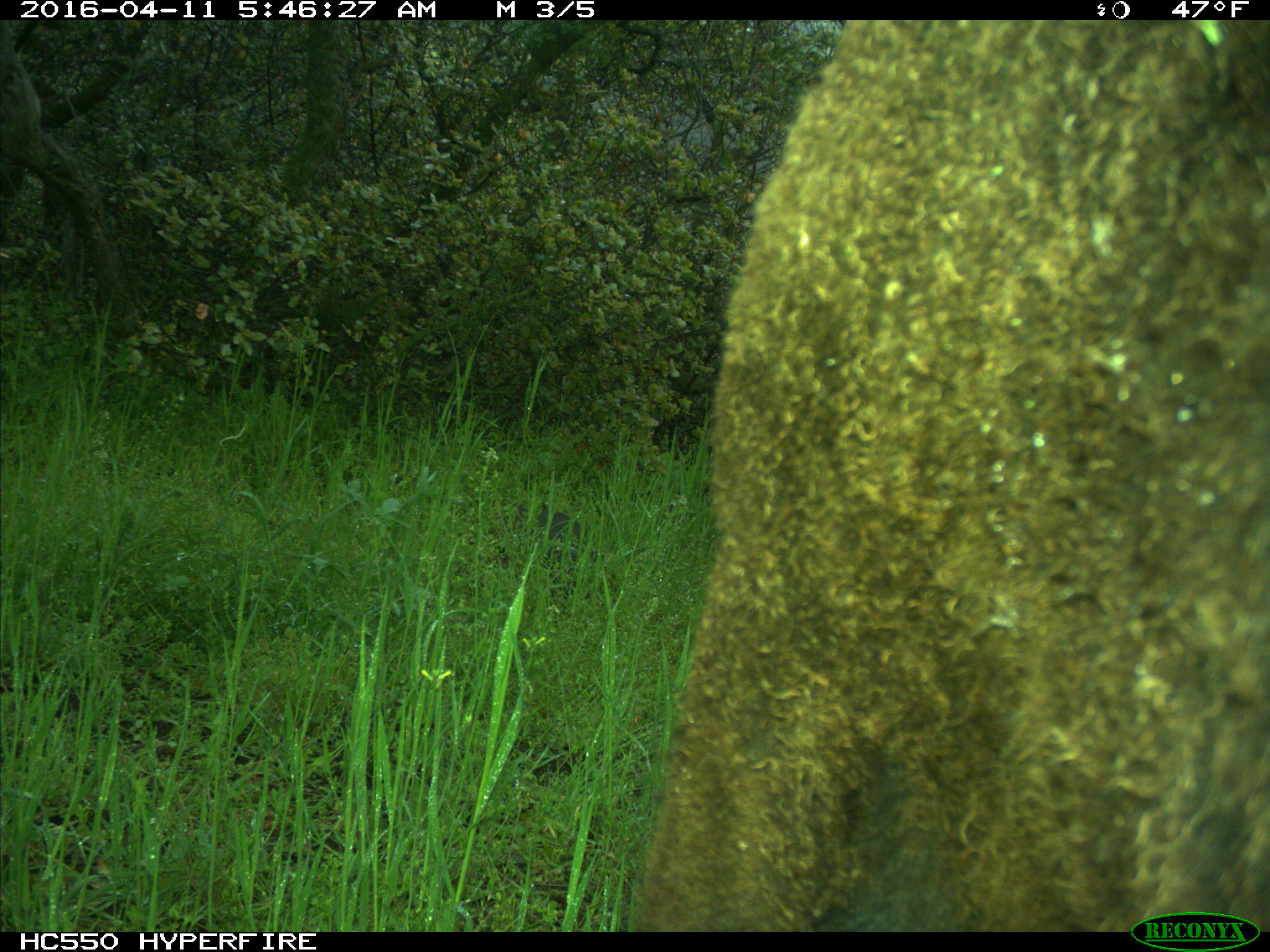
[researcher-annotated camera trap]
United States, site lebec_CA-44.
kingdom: Animalia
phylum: Chordata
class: Mammalia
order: Artiodactyla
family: Bovidae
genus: Bos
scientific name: Bos taurus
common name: domestic cow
Bos taurus (domestic cow).